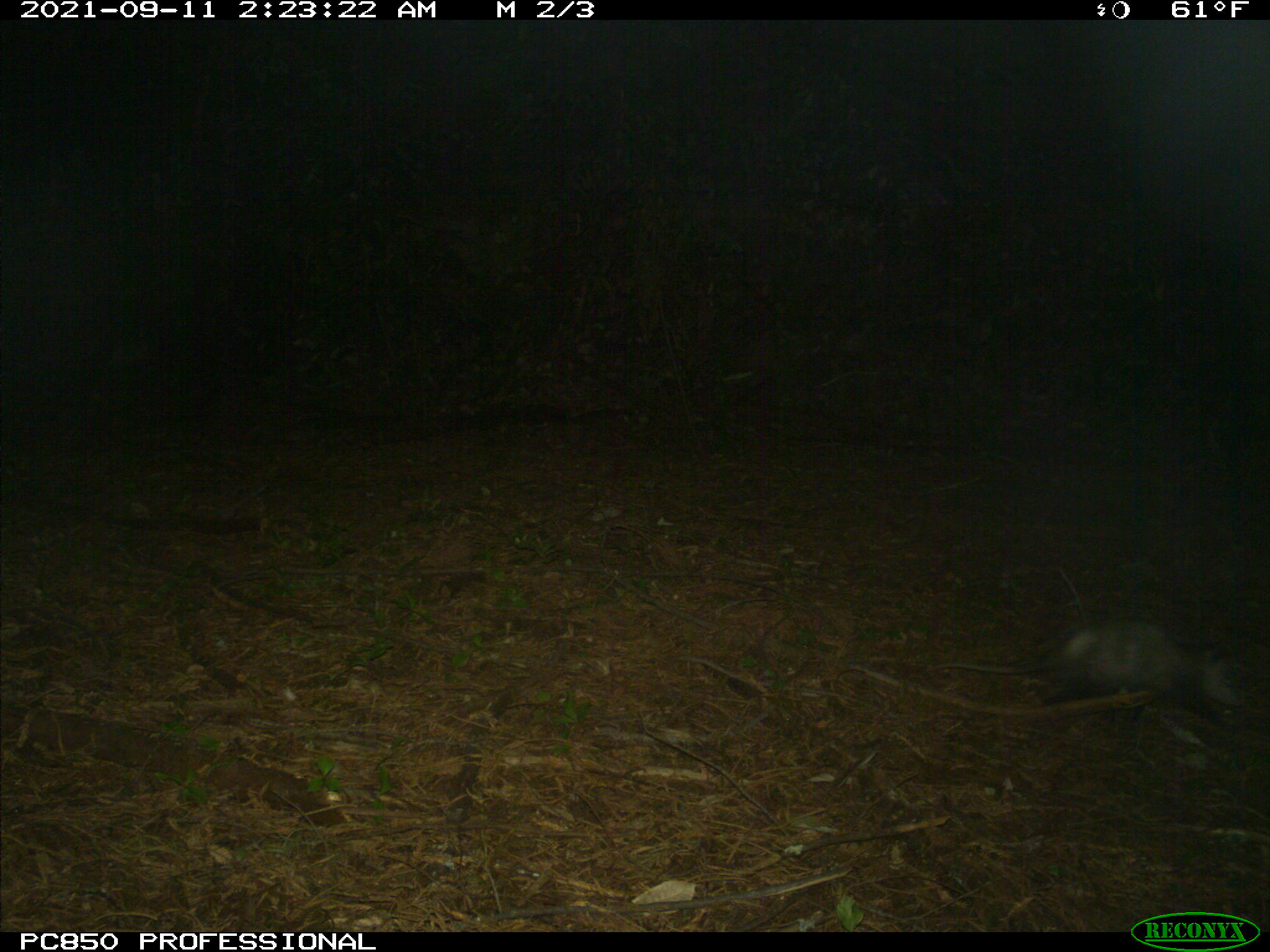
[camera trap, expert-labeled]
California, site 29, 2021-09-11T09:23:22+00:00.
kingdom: Animalia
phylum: Chordata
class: Mammalia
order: Didelphimorphia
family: Didelphidae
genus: Didelphis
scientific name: Didelphis virginiana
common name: virginia opossum